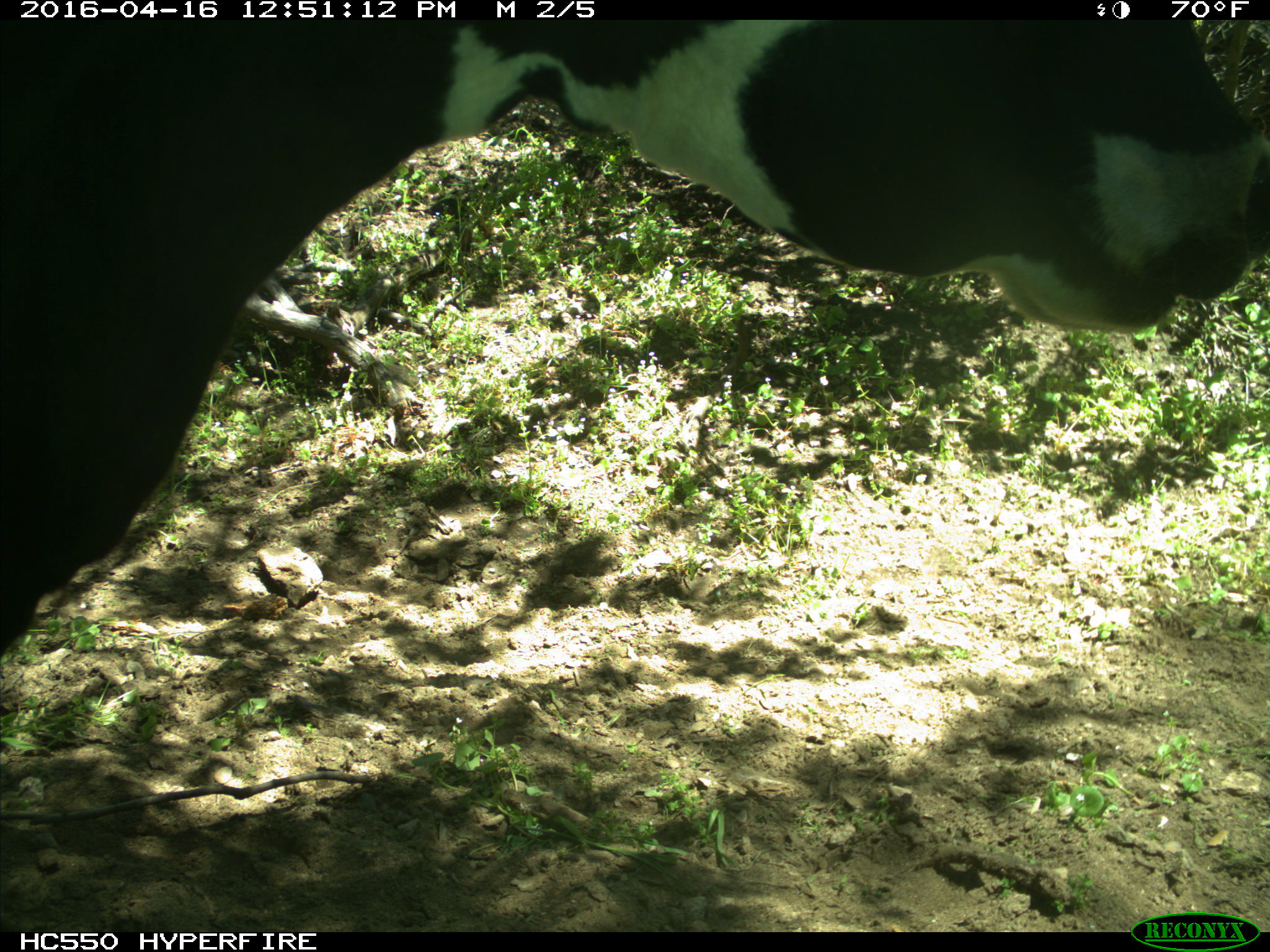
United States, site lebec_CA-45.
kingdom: Animalia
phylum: Chordata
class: Mammalia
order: Artiodactyla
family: Bovidae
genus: Bos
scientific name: Bos taurus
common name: domestic cow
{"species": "Bos taurus (domestic cow)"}